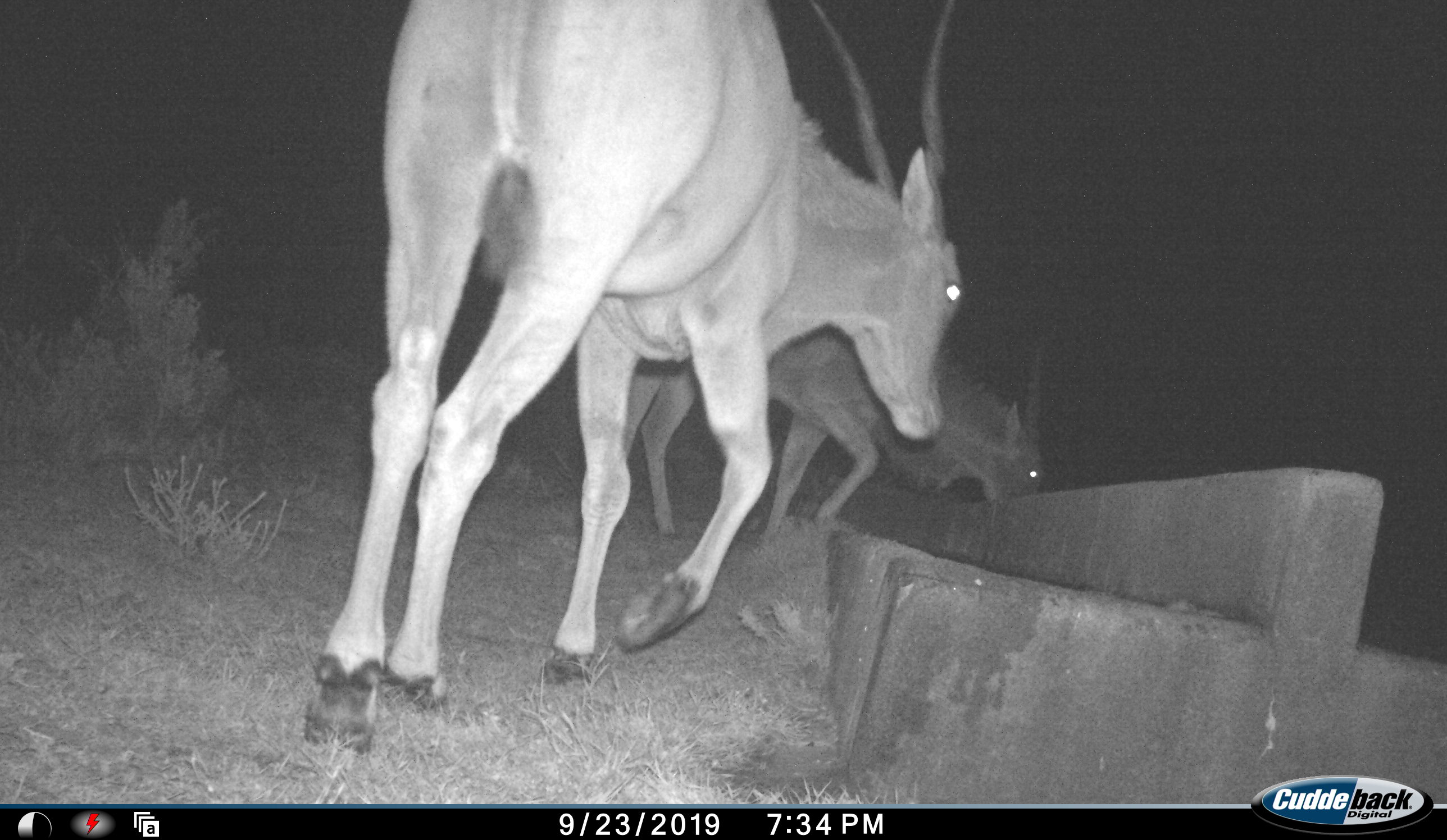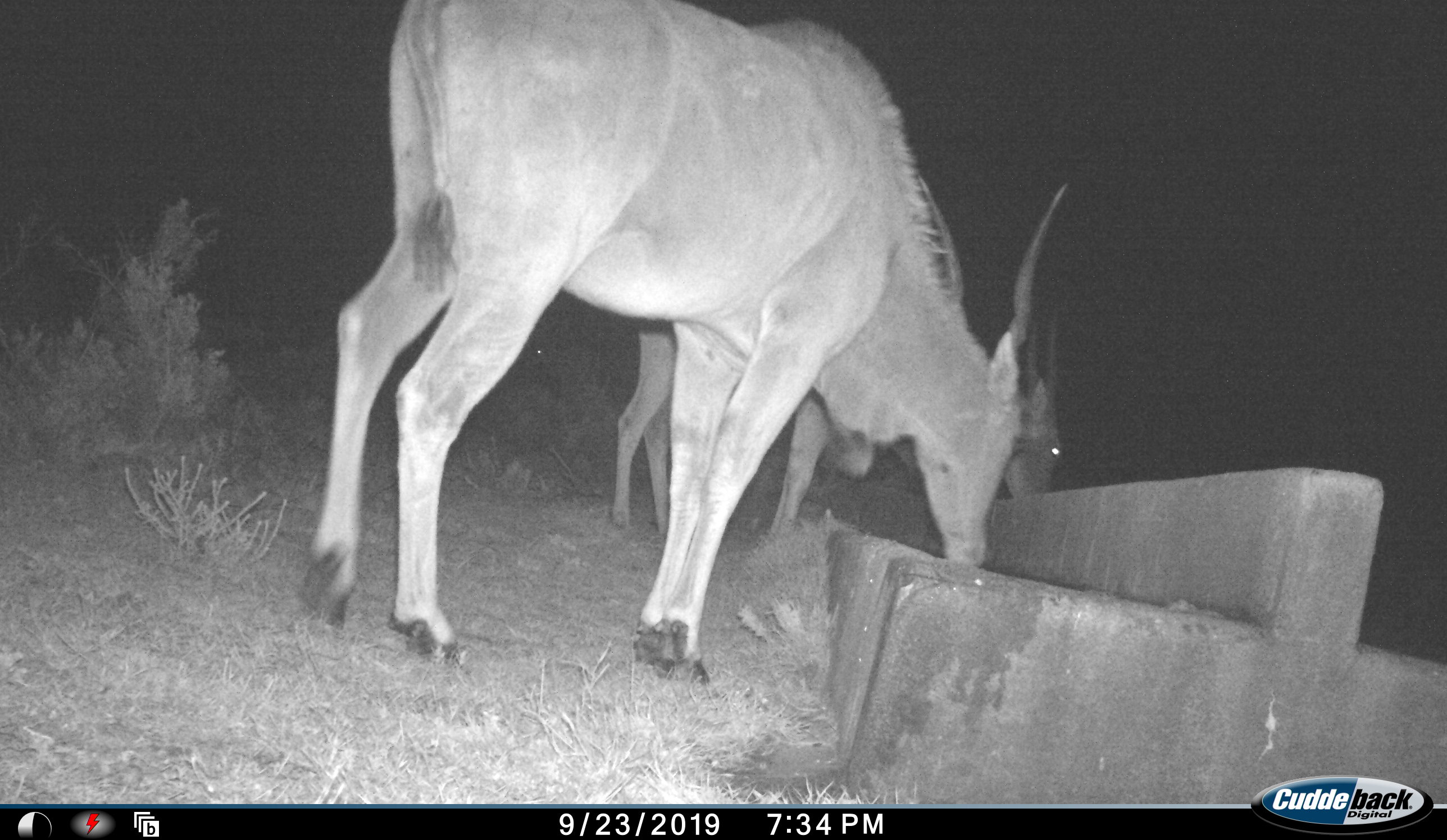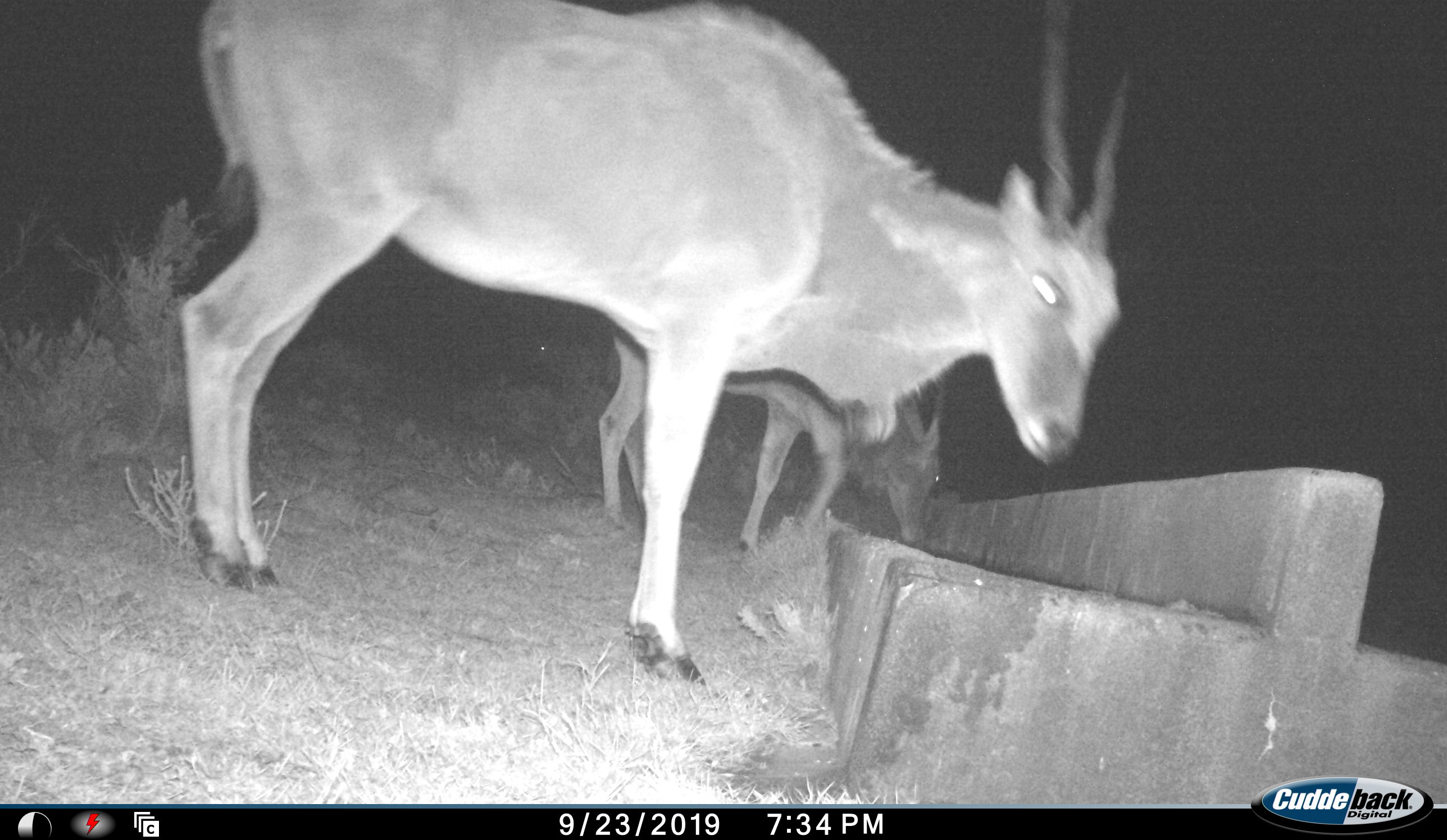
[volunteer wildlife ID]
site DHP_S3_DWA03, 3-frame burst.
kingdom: Animalia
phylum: Chordata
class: Mammalia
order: Artiodactyla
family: Bovidae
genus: Tragelaphus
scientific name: Tragelaphus oryx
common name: eland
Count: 2.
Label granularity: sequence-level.